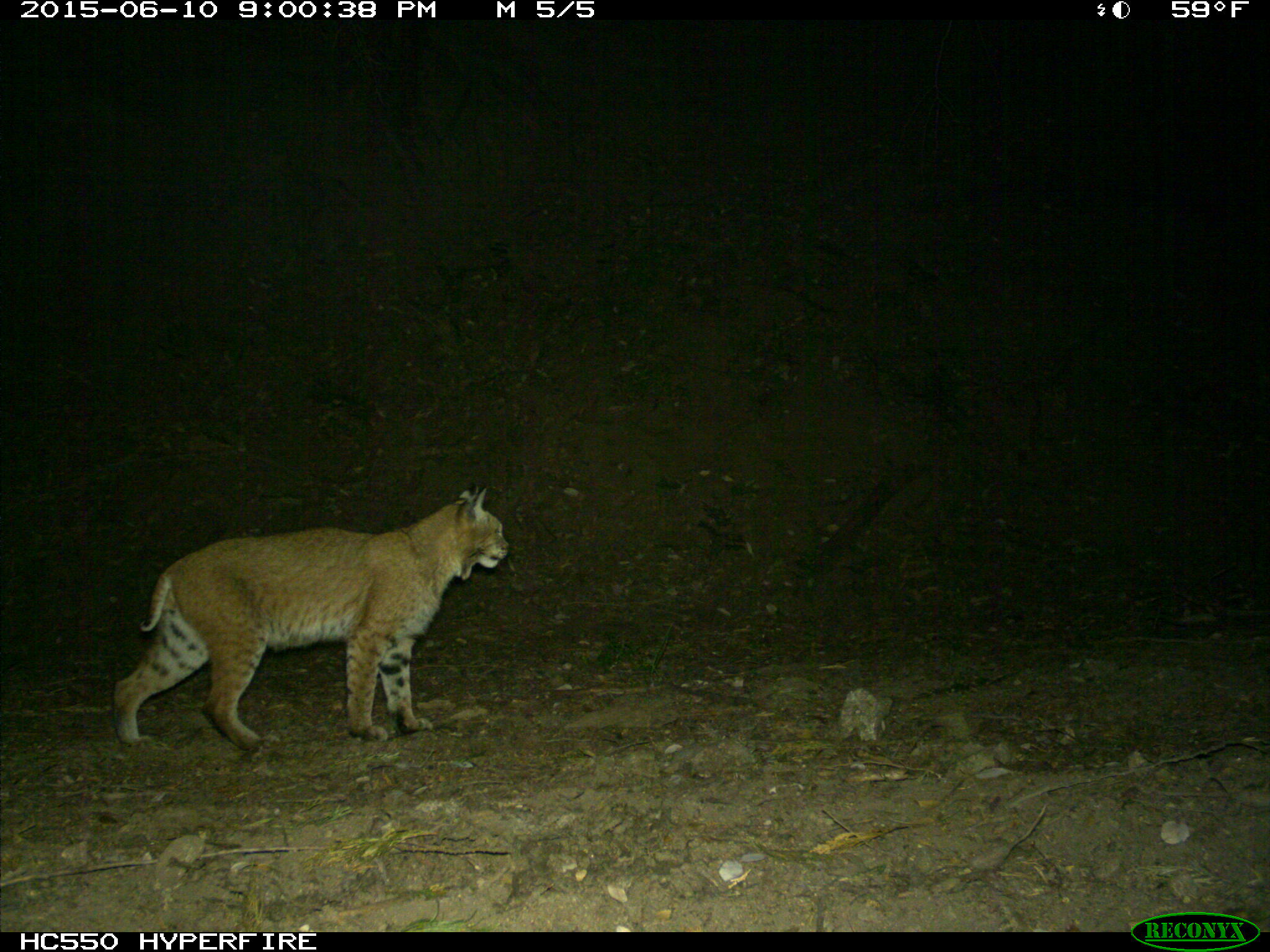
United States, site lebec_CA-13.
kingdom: Animalia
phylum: Chordata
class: Mammalia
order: Carnivora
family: Felidae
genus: Lynx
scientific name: Lynx rufus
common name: bobcat